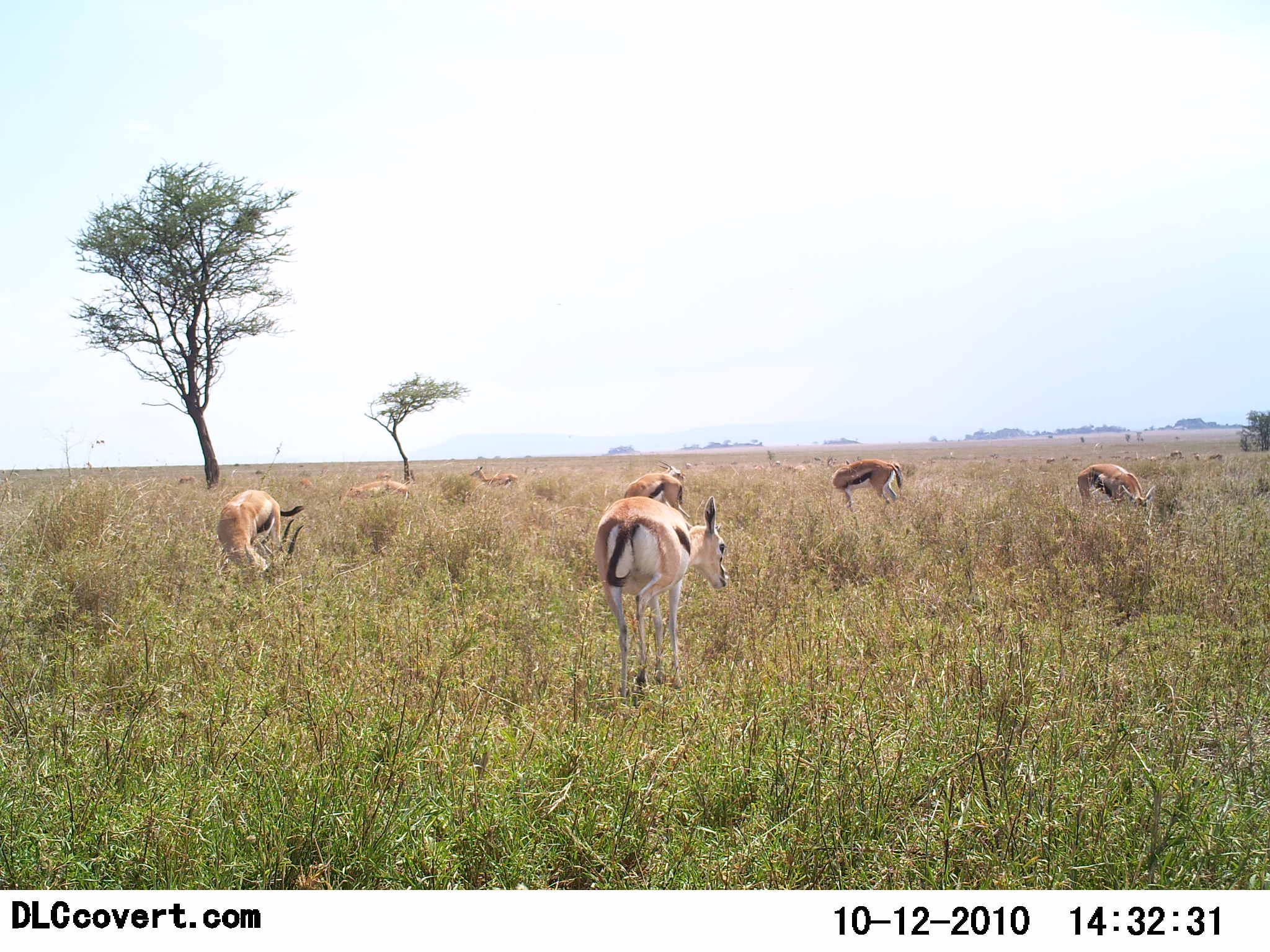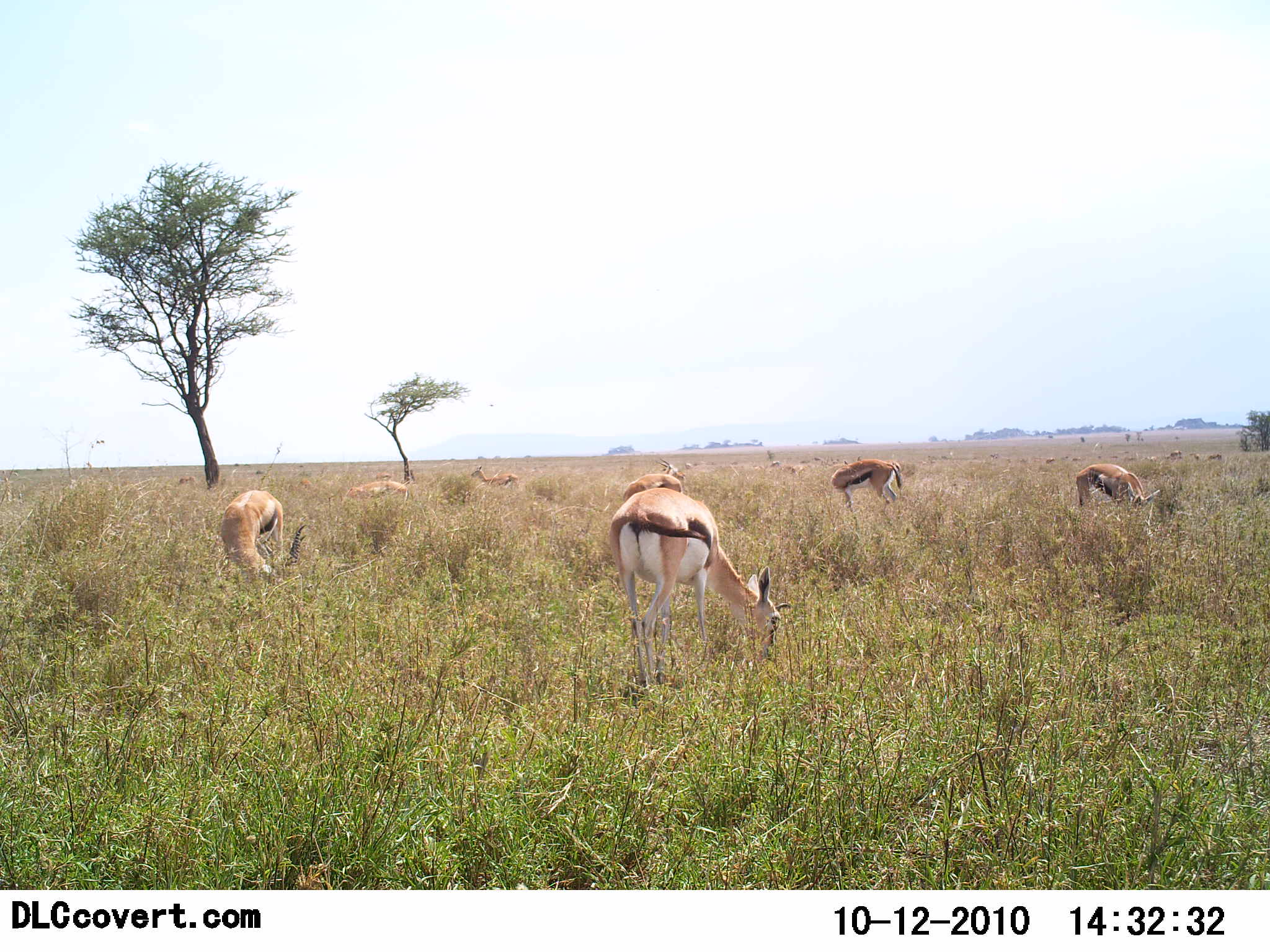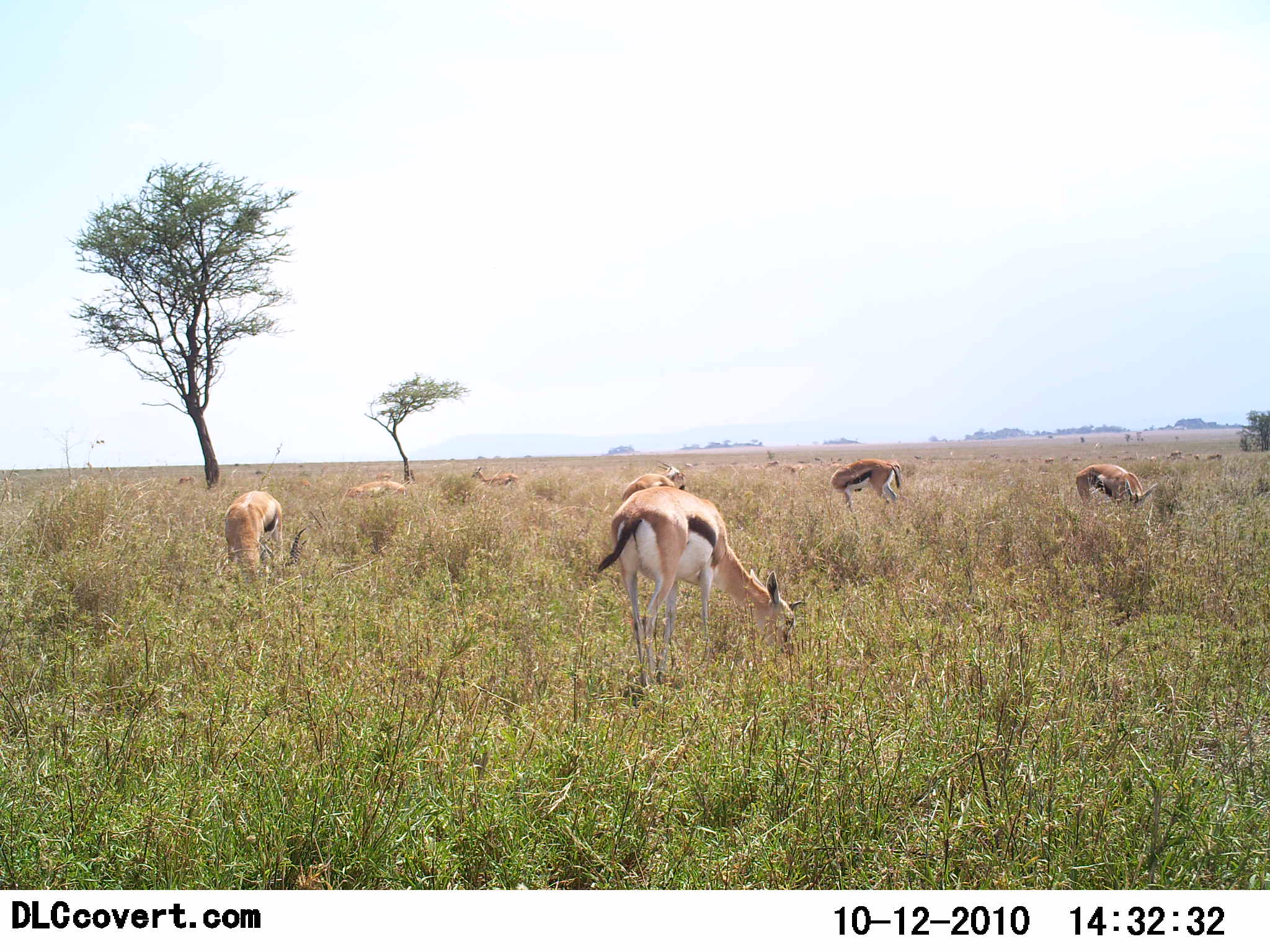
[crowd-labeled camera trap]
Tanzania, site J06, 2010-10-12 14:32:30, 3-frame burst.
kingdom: Animalia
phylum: Chordata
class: Mammalia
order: Artiodactyla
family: Bovidae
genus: Eudorcas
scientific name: Eudorcas thomsonii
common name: thomson's gazelle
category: gazellethomsons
Gazellethomsons (thomson's gazelle) (Eudorcas thomsonii), count 8. Behavior (volunteer vote fractions): standing 45%, resting 0%, moving 9%, interacting 0%. Young present (vote fraction): 0%. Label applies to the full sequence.